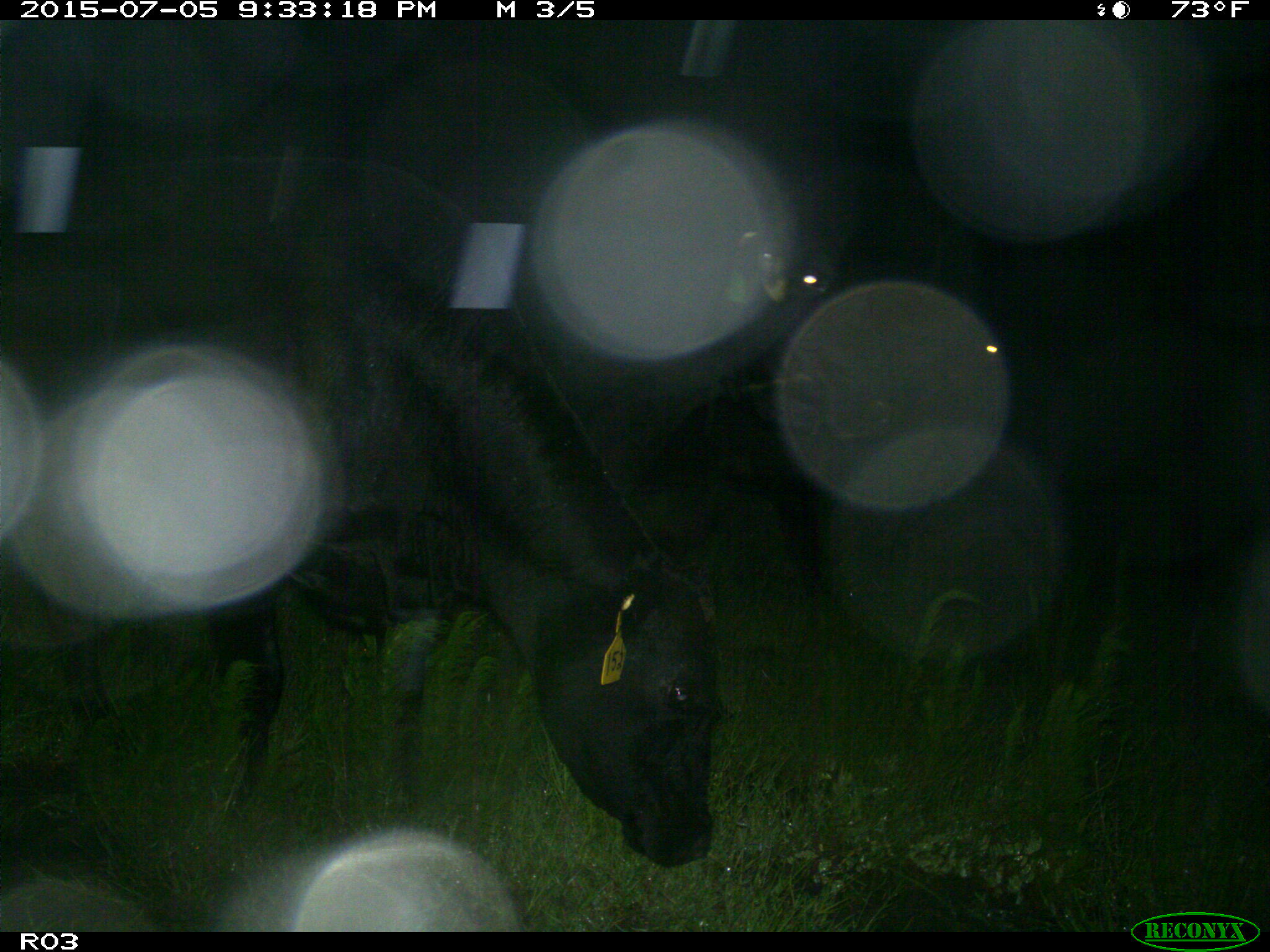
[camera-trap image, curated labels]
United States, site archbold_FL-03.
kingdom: Animalia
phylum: Chordata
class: Mammalia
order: Artiodactyla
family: Bovidae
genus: Bos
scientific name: Bos taurus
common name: domestic cow